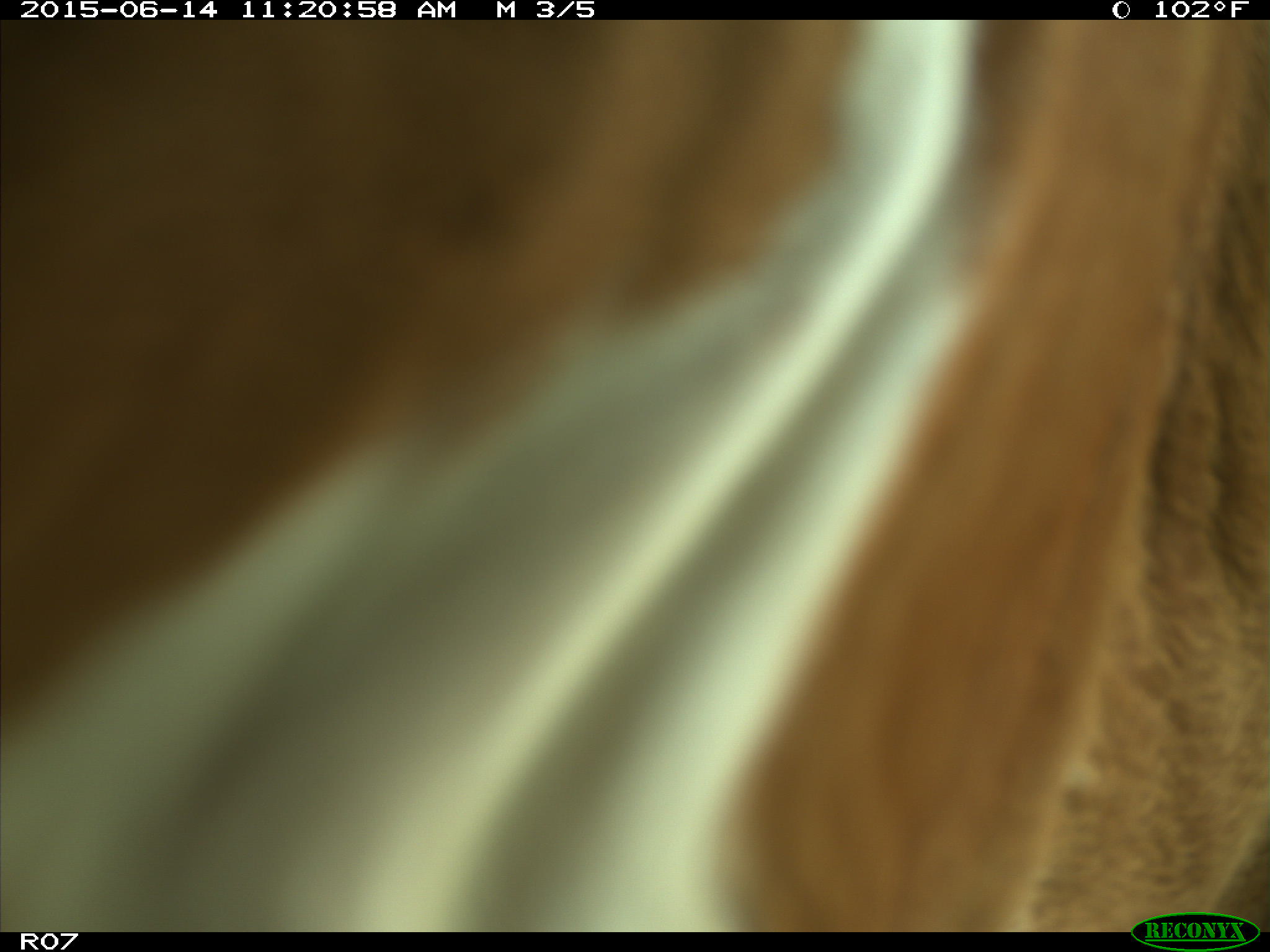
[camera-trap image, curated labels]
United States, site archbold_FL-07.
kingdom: Animalia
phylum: Chordata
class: Mammalia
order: Artiodactyla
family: Bovidae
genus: Bos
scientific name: Bos taurus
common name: domestic cow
Bos taurus (domestic cow).